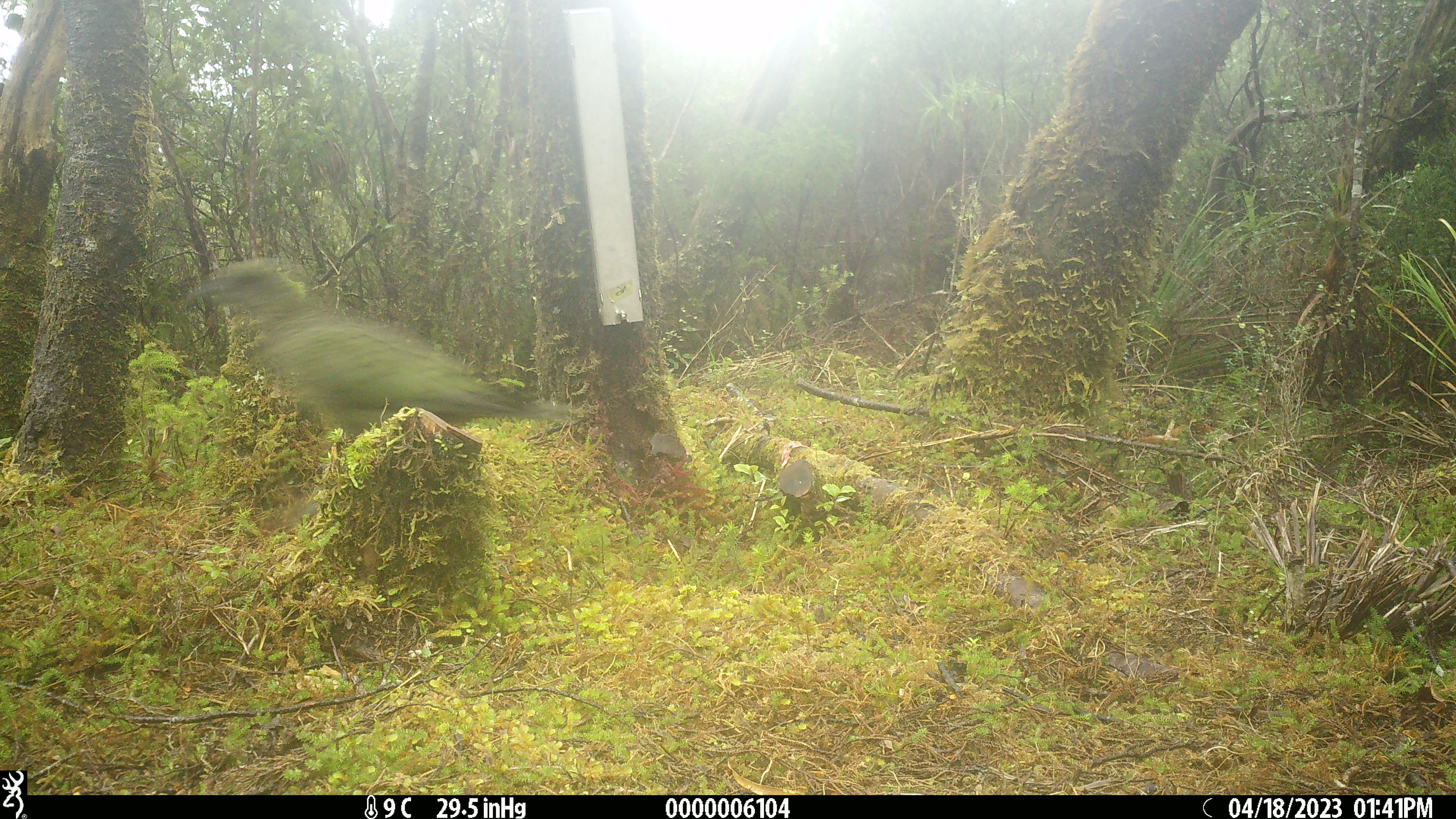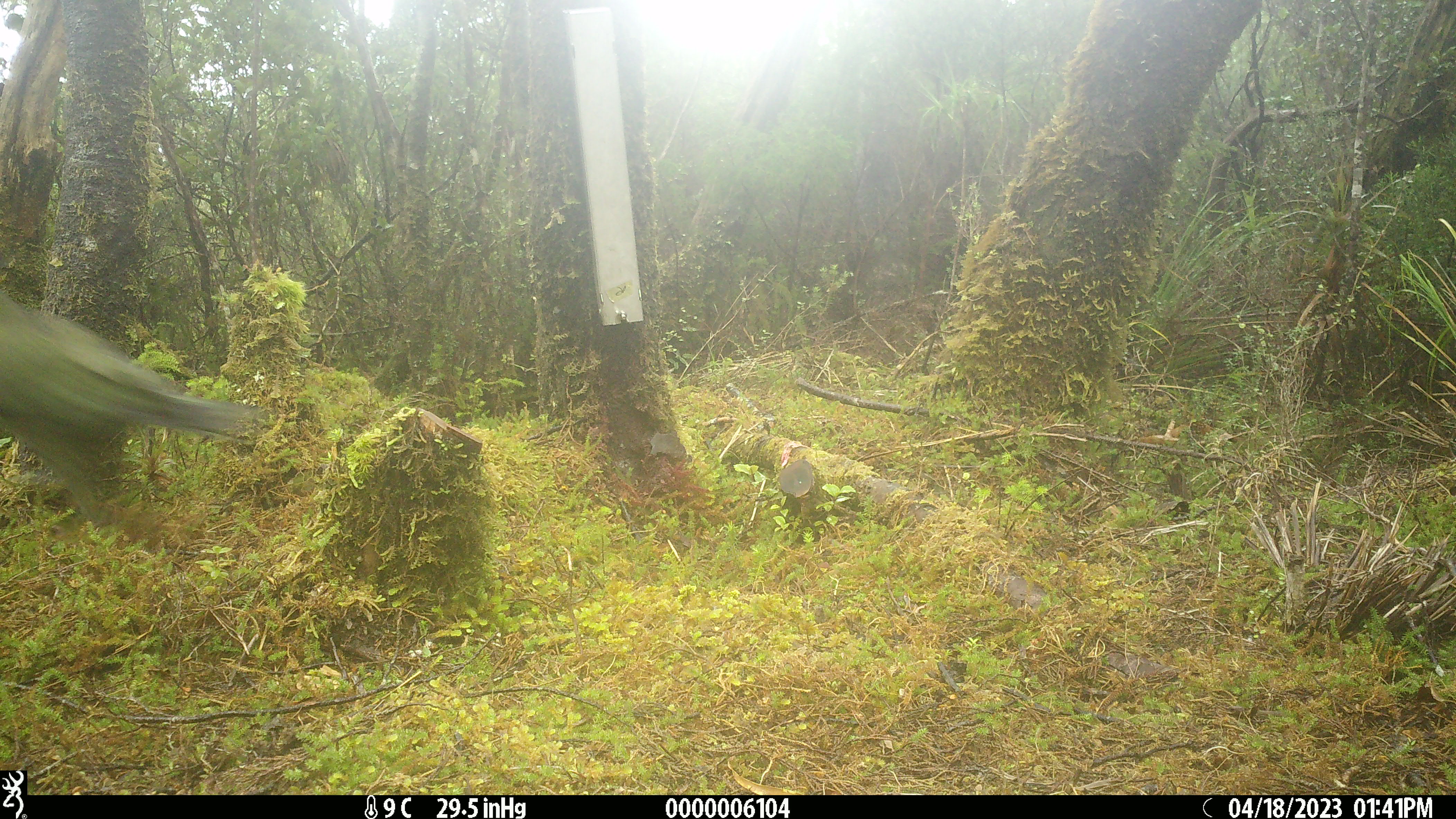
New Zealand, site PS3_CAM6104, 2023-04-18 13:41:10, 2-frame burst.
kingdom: Animalia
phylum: Chordata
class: Aves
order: Psittaciformes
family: Strigopidae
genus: Nestor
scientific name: Nestor notabilis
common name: kea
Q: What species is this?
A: Kea (Nestor notabilis).